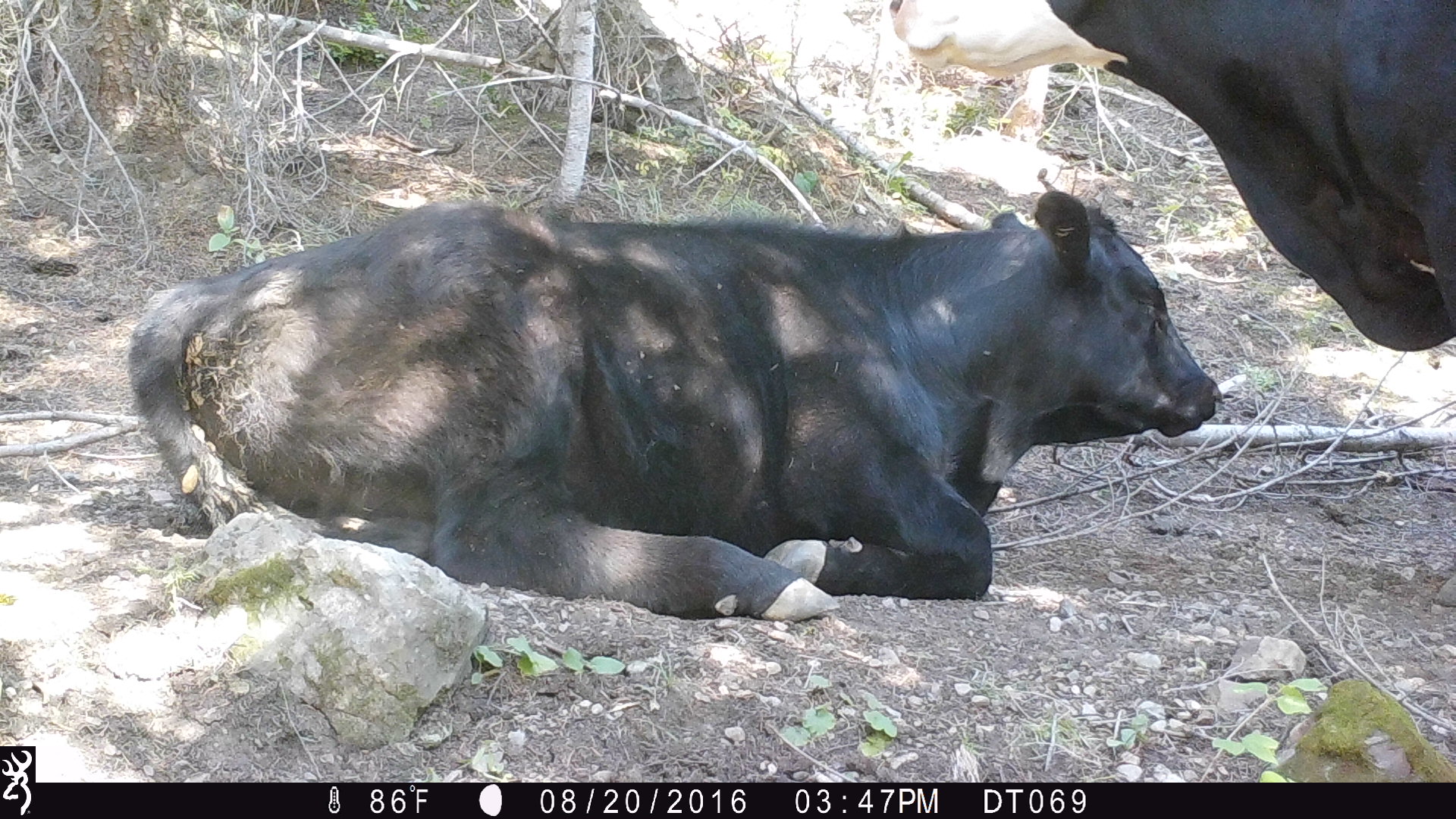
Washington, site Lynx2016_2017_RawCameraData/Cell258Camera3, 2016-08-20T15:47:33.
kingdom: Animalia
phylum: Chordata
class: Mammalia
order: Artiodactyla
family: Bovidae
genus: Bos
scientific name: Bos taurus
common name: domestic cattle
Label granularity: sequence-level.